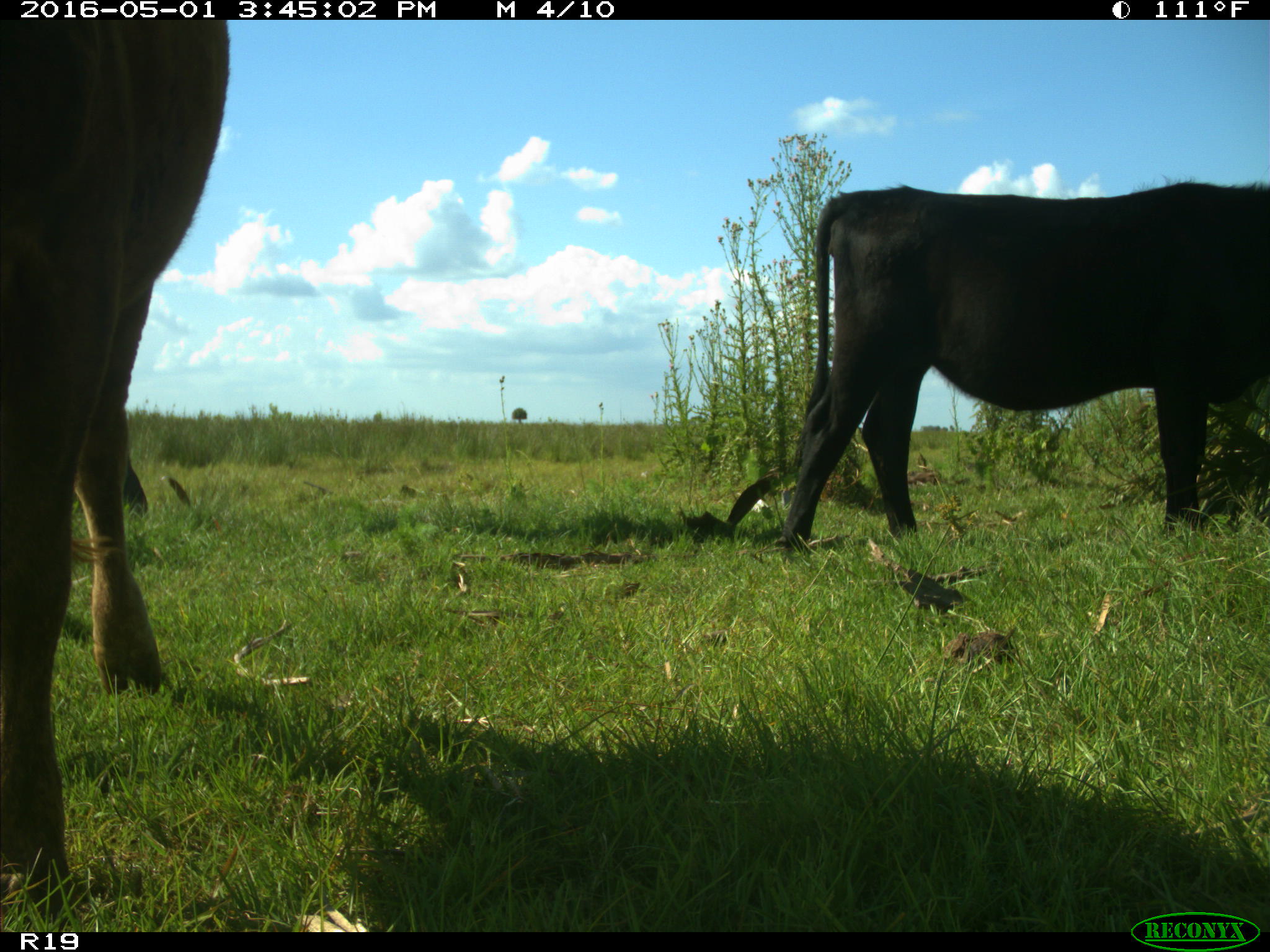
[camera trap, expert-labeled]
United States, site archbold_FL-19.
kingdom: Animalia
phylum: Chordata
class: Mammalia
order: Artiodactyla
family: Bovidae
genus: Bos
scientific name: Bos taurus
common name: domestic cow